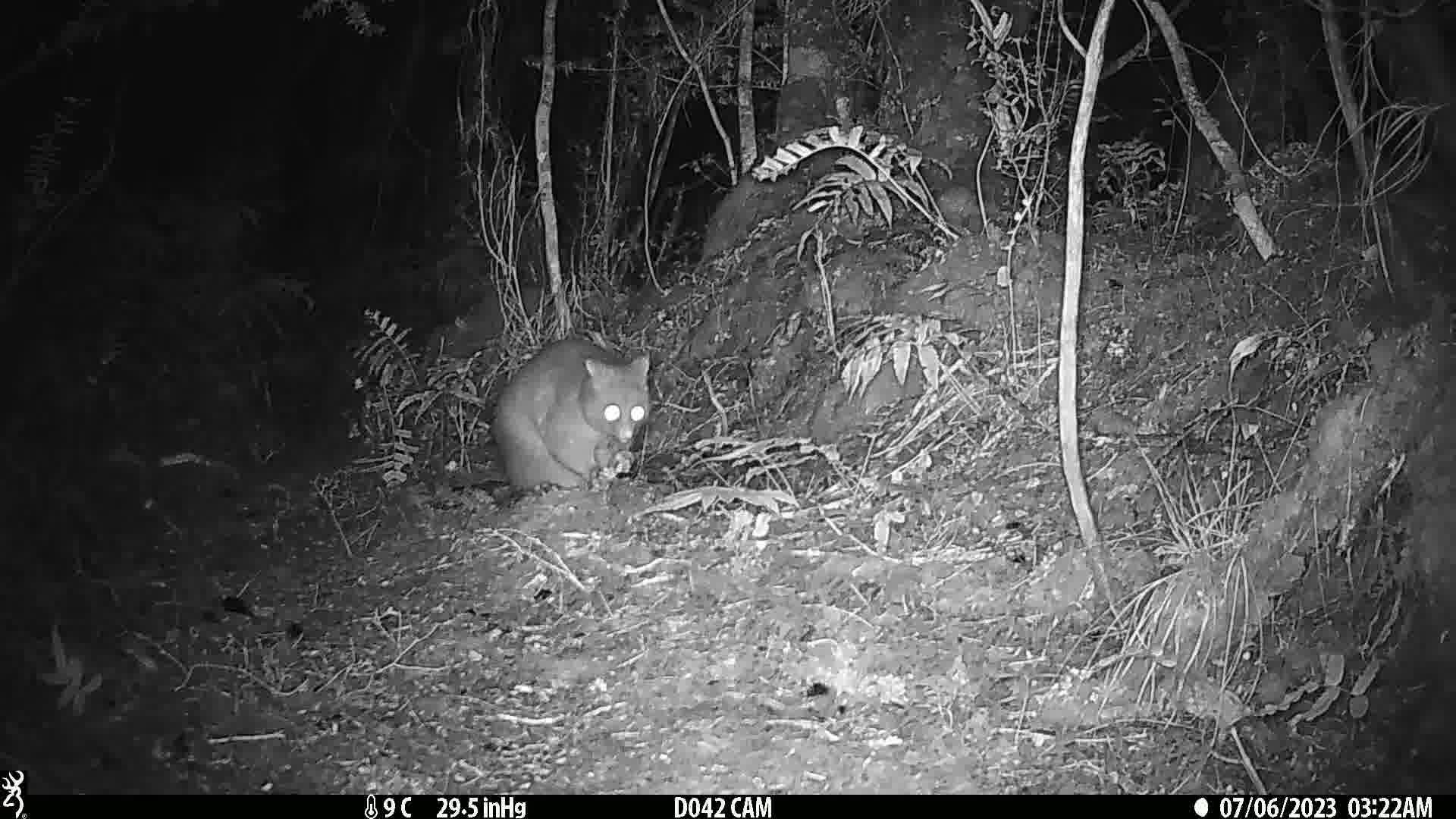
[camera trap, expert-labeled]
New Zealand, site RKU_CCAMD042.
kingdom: Animalia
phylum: Chordata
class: Mammalia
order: Diprotodontia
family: Phalangeridae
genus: Trichosurus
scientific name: Trichosurus vulpecula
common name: common brushtail possum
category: possum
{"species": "possum (common brushtail possum) (Trichosurus vulpecula)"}